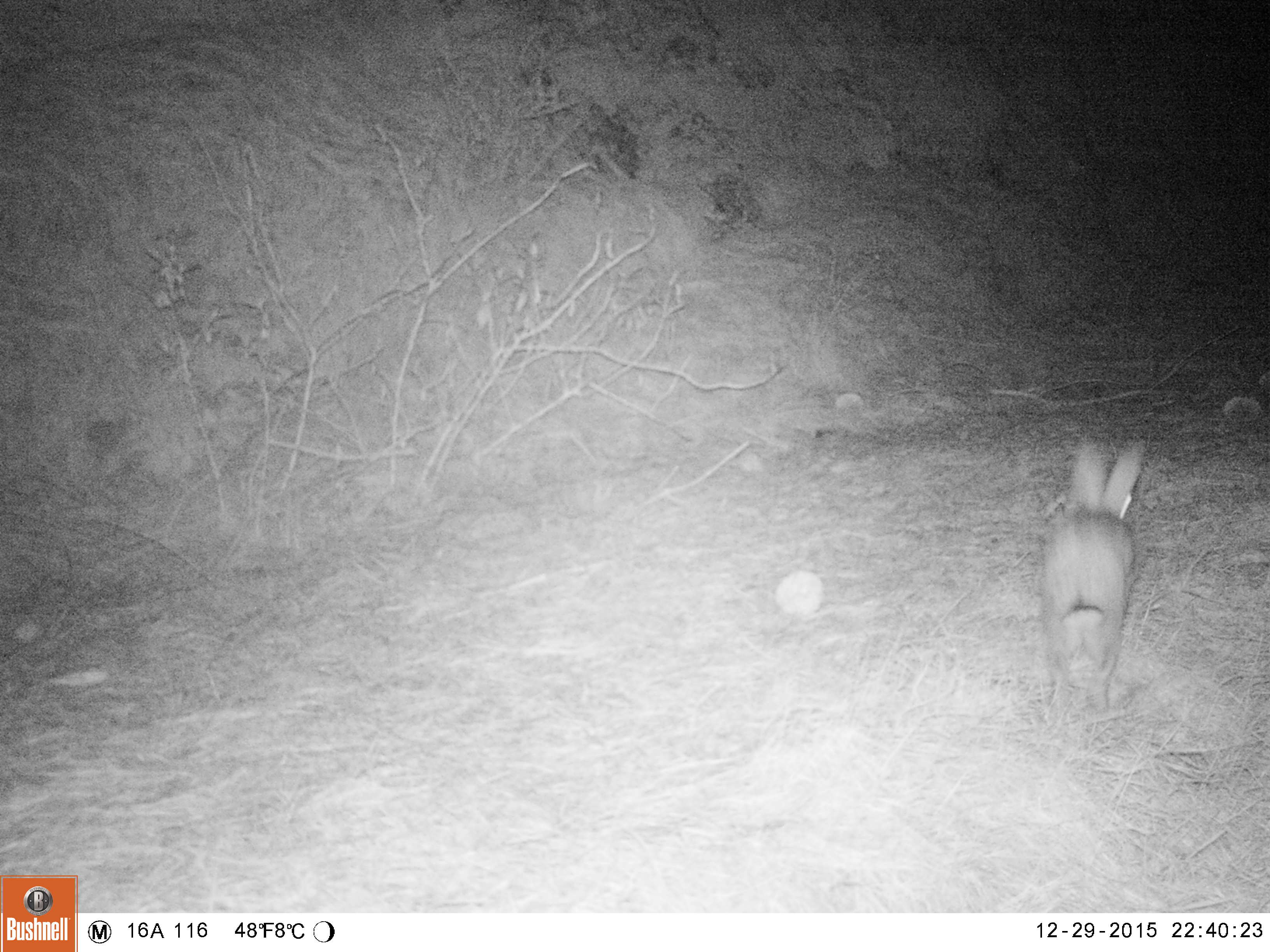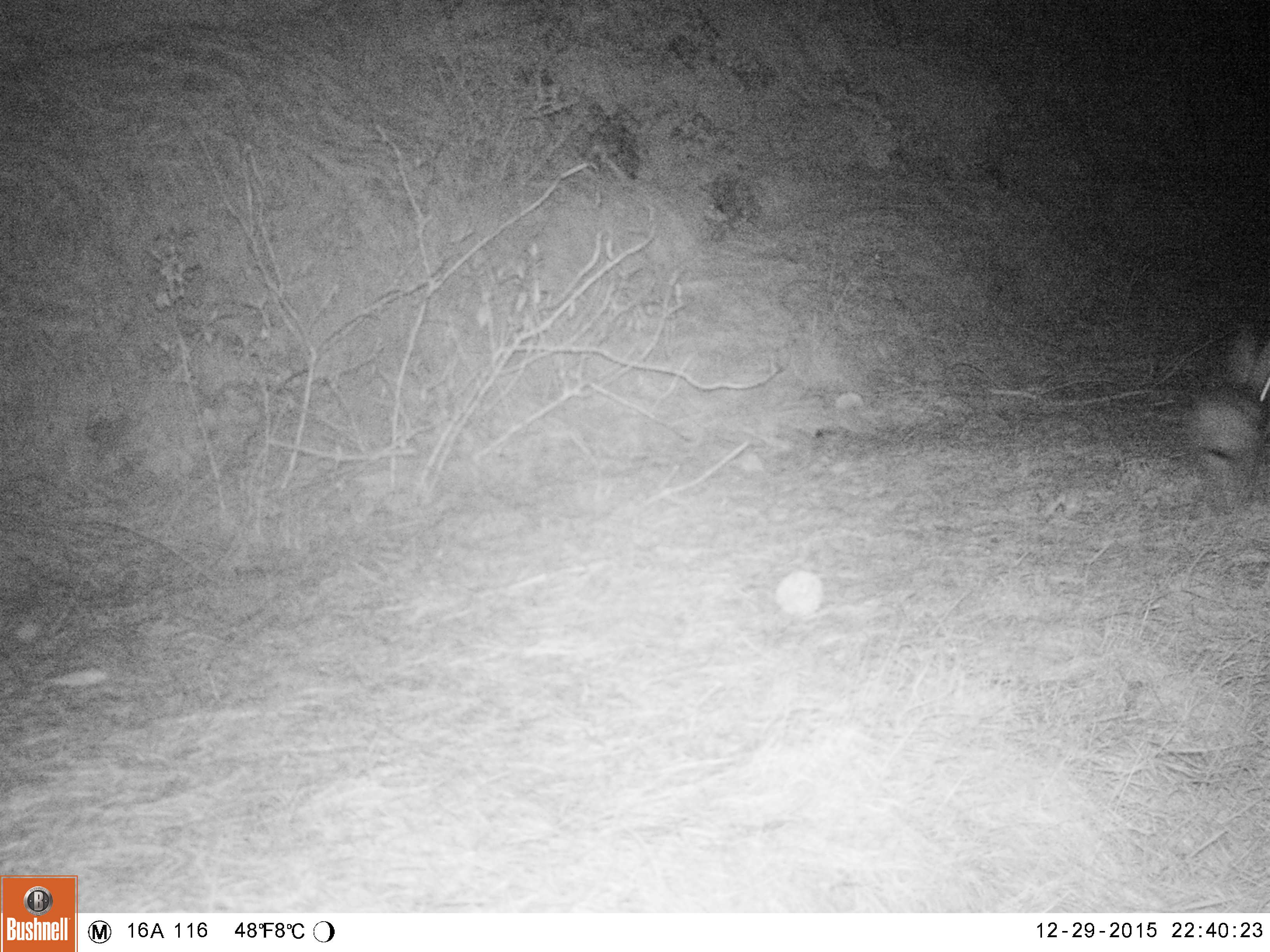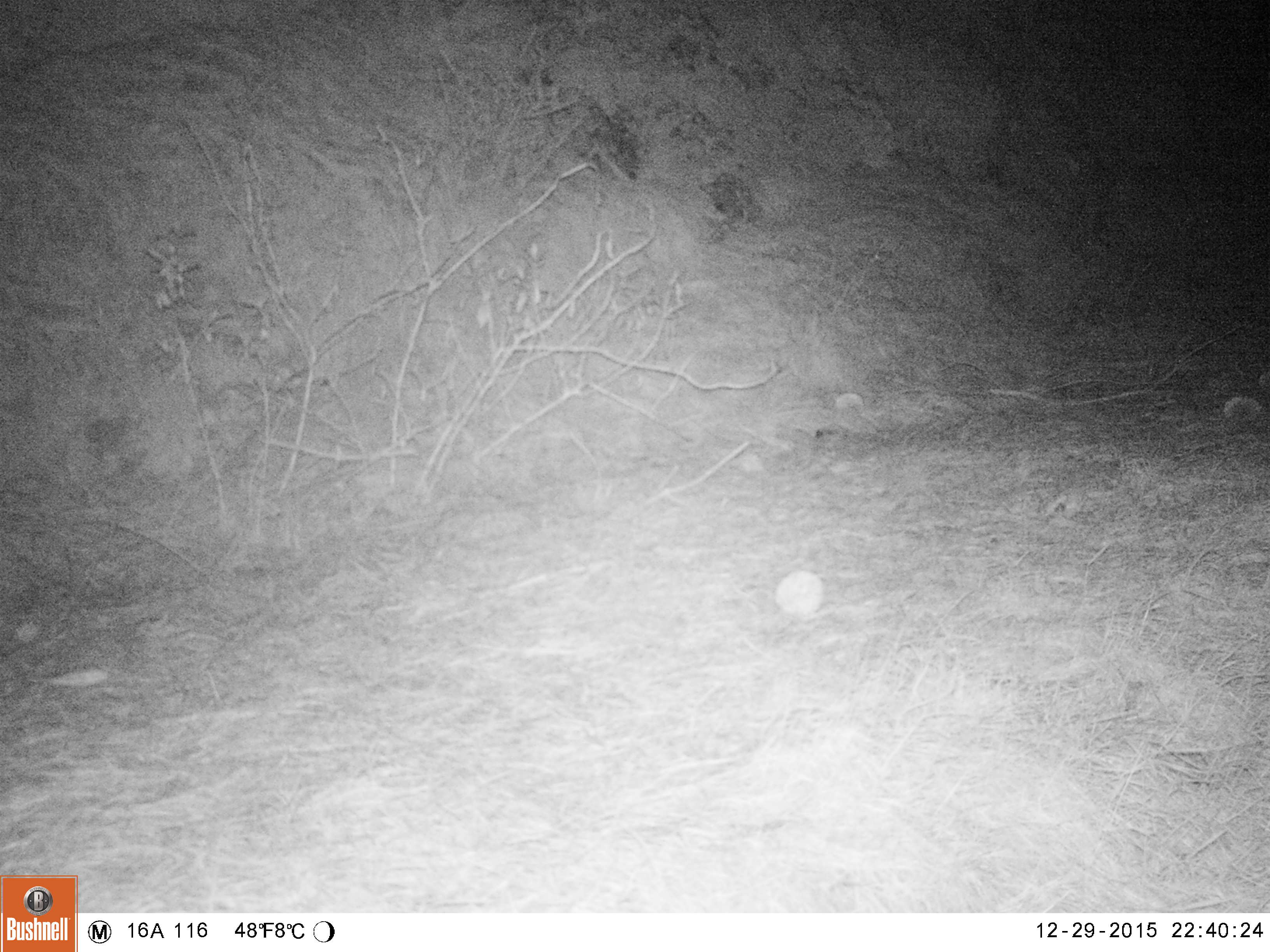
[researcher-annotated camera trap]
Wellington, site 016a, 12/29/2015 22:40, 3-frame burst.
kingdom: Animalia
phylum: Chordata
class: Mammalia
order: Lagomorpha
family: Leporidae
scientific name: Leporidae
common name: rabbit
Rabbit (Leporidae).